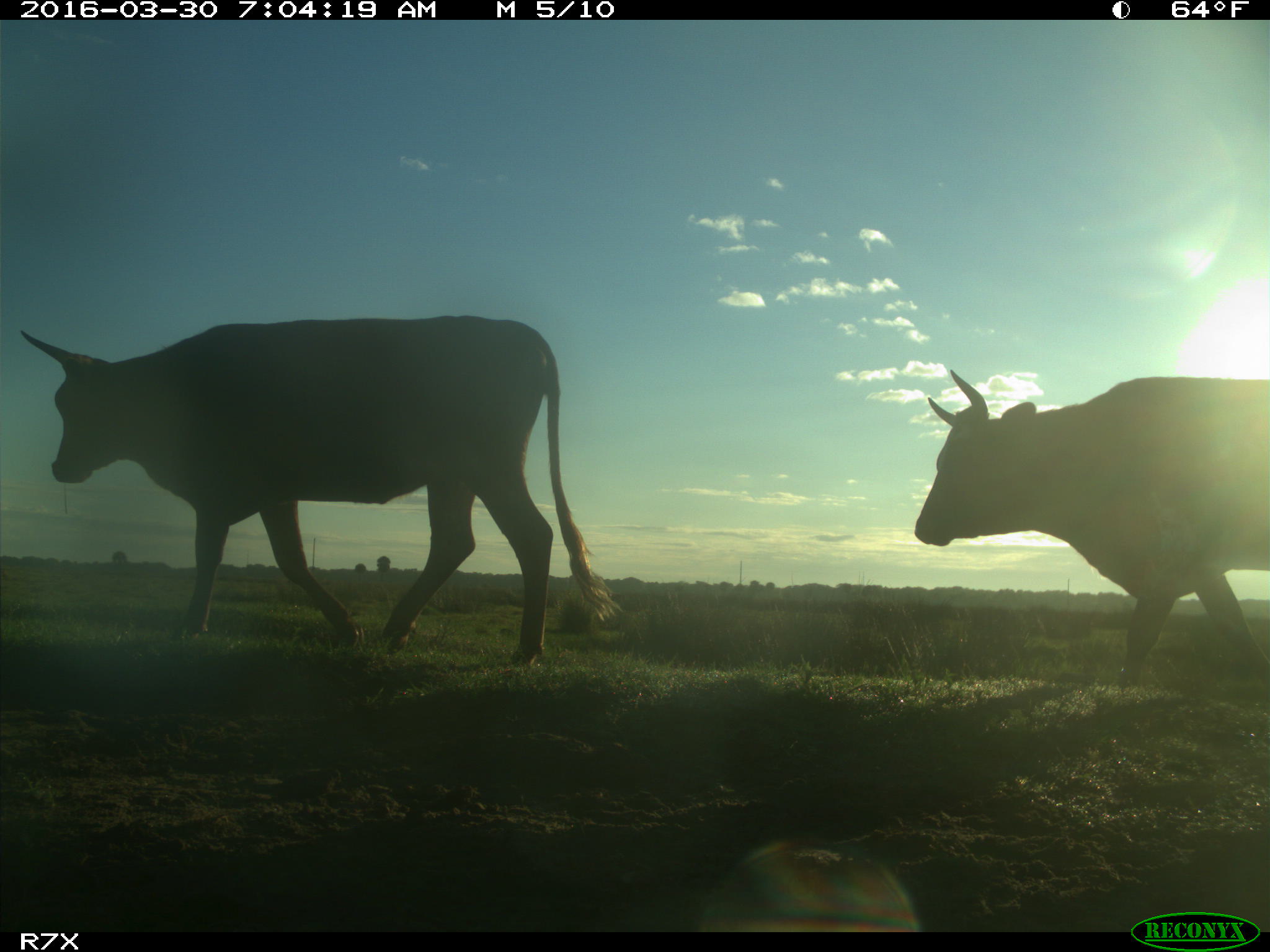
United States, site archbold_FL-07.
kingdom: Animalia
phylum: Chordata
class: Mammalia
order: Artiodactyla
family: Bovidae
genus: Bos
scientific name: Bos taurus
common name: domestic cow